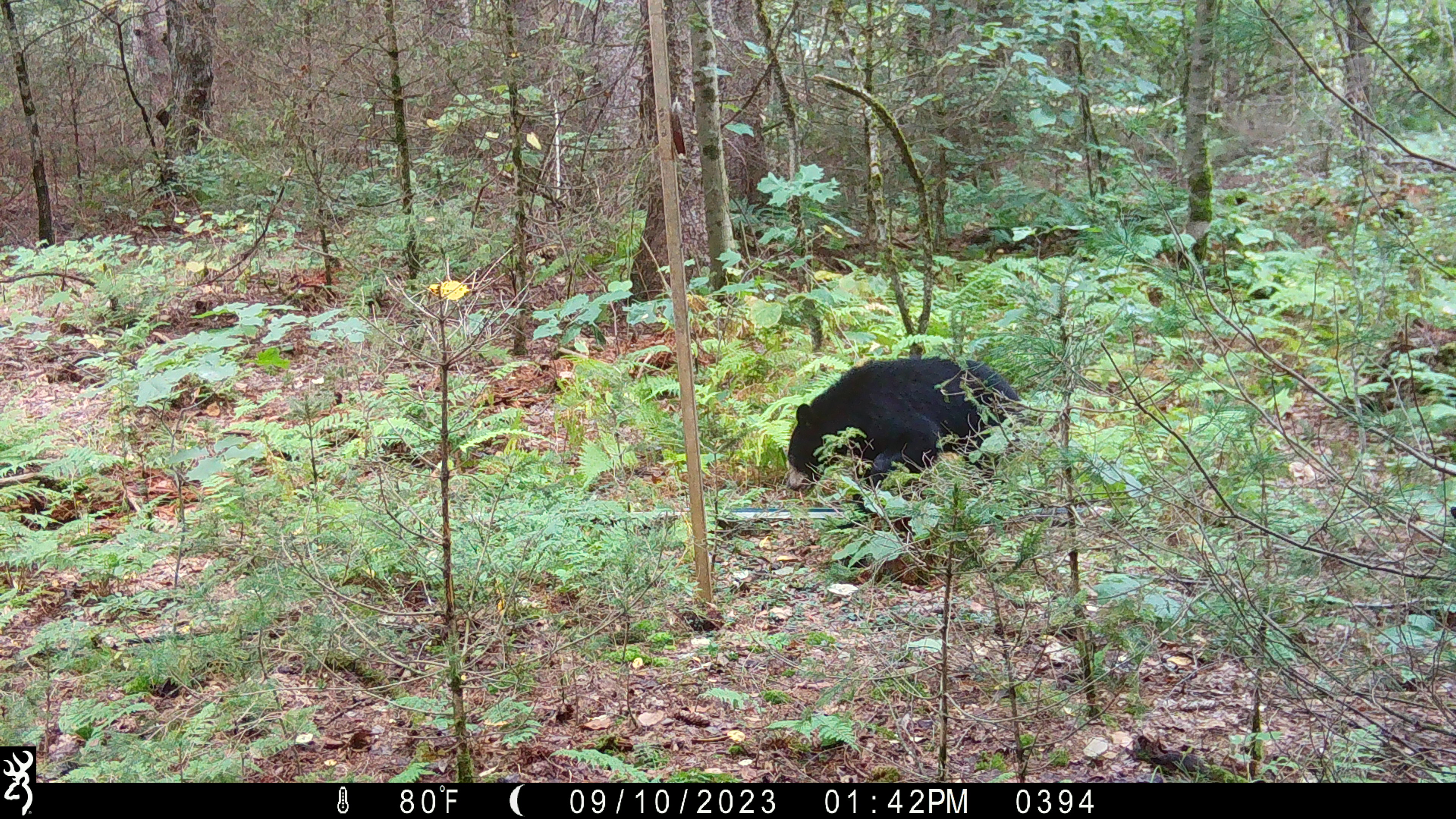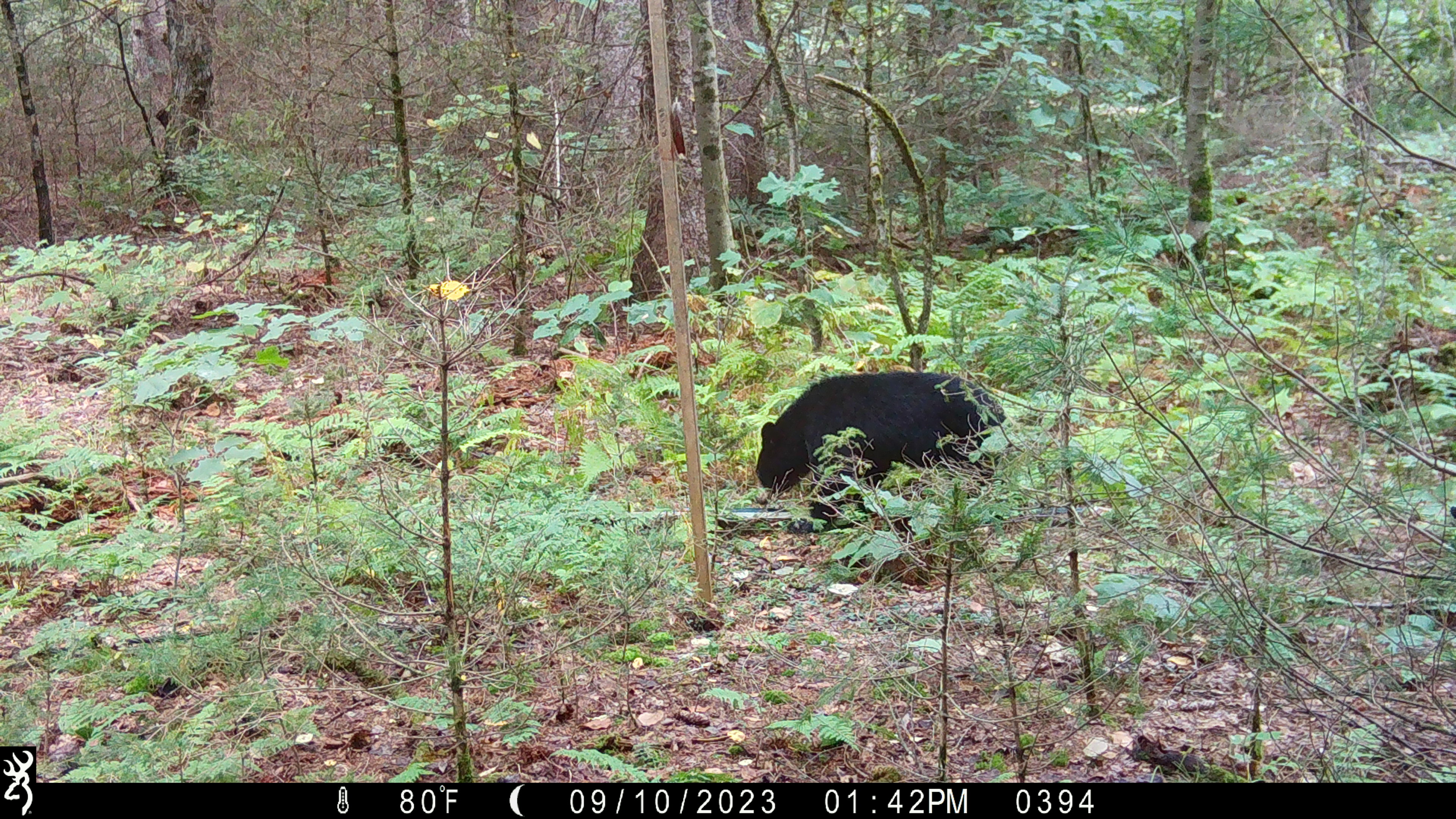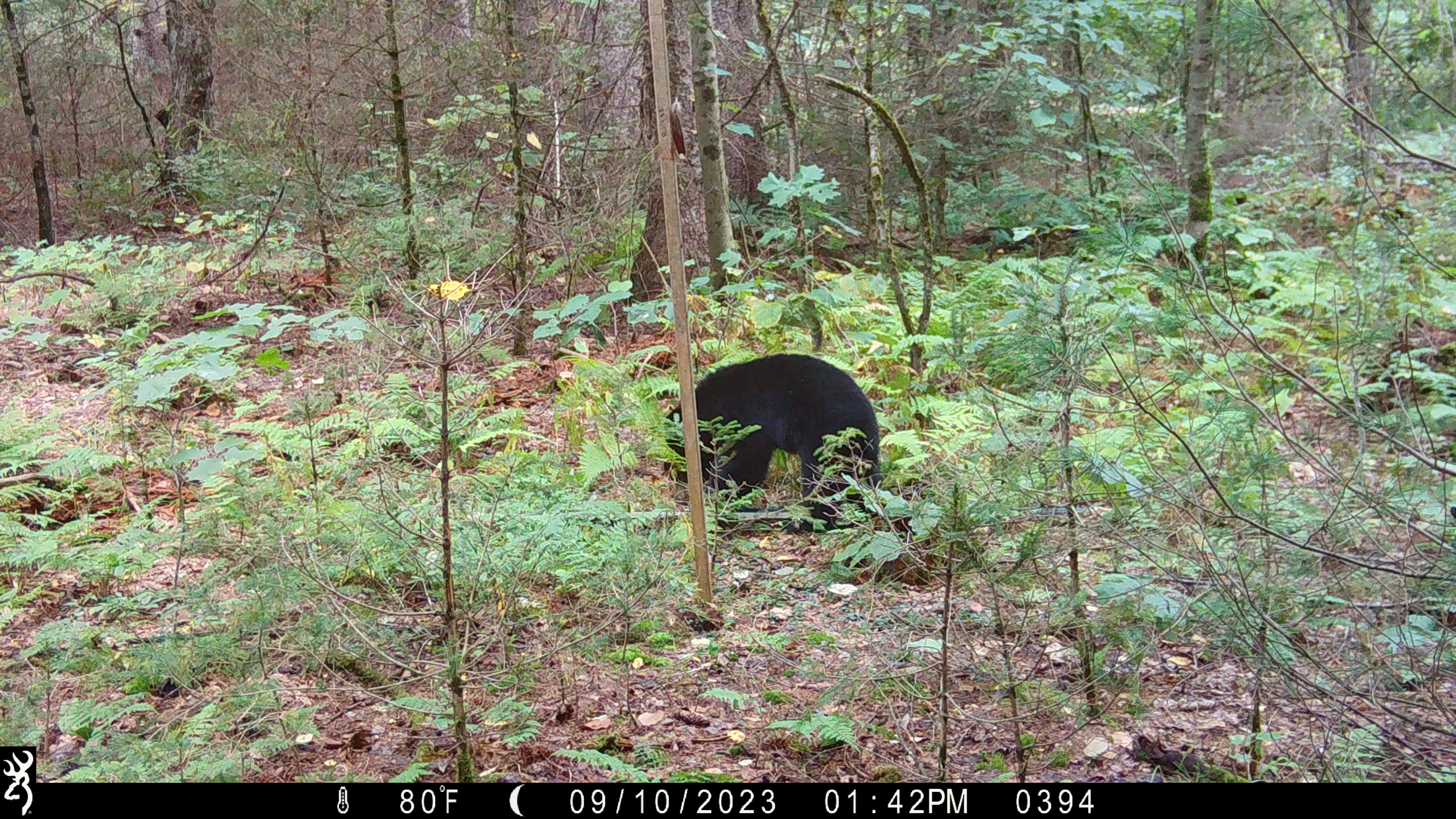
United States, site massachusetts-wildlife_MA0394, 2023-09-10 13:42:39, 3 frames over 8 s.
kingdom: Animalia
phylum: Chordata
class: Mammalia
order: Carnivora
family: Ursidae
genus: Ursus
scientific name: Ursus americanus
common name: black bear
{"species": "black bear (Ursus americanus)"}